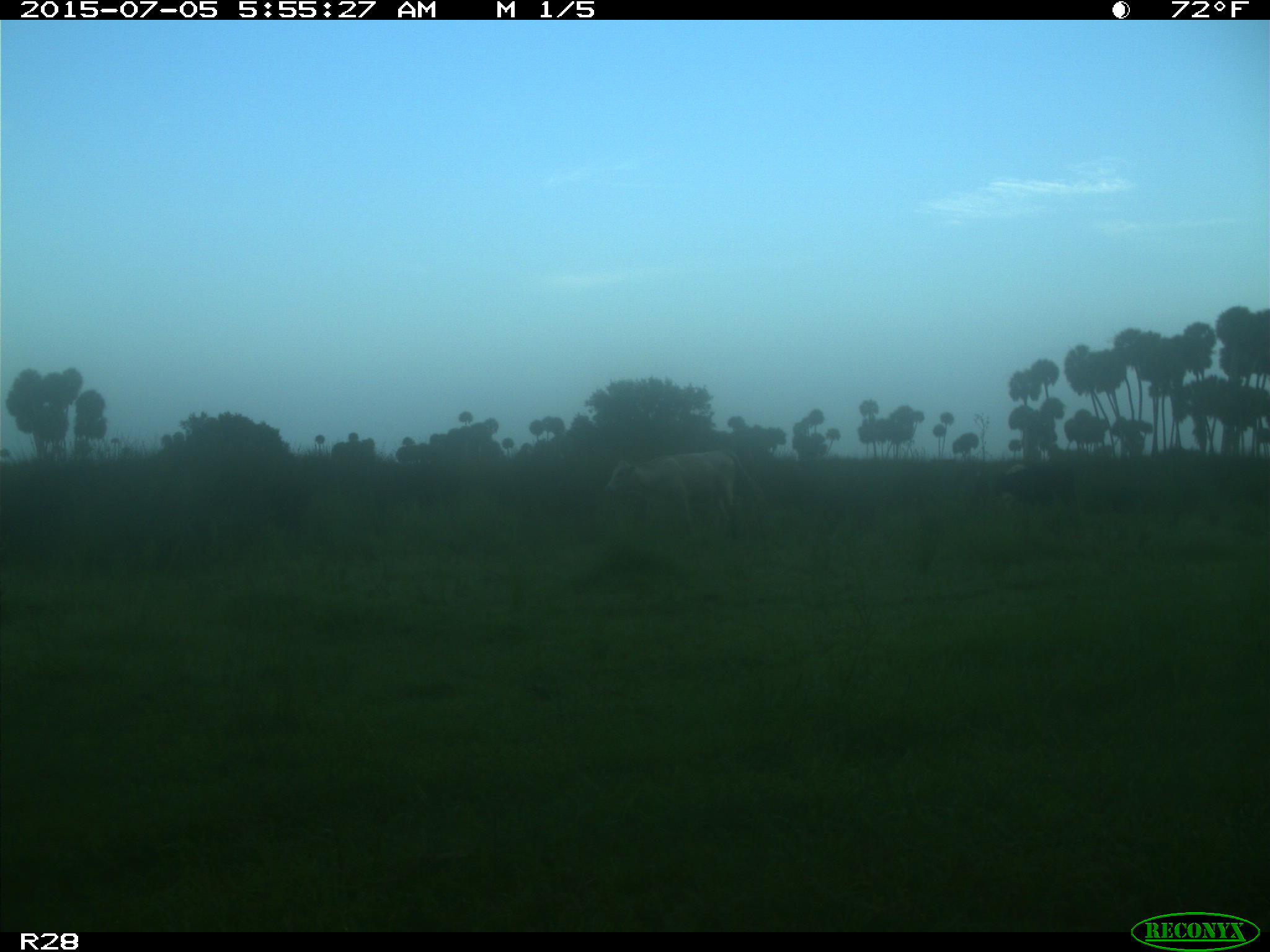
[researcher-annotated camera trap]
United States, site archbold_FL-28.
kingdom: Animalia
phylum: Chordata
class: Mammalia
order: Artiodactyla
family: Bovidae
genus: Bos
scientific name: Bos taurus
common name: domestic cow